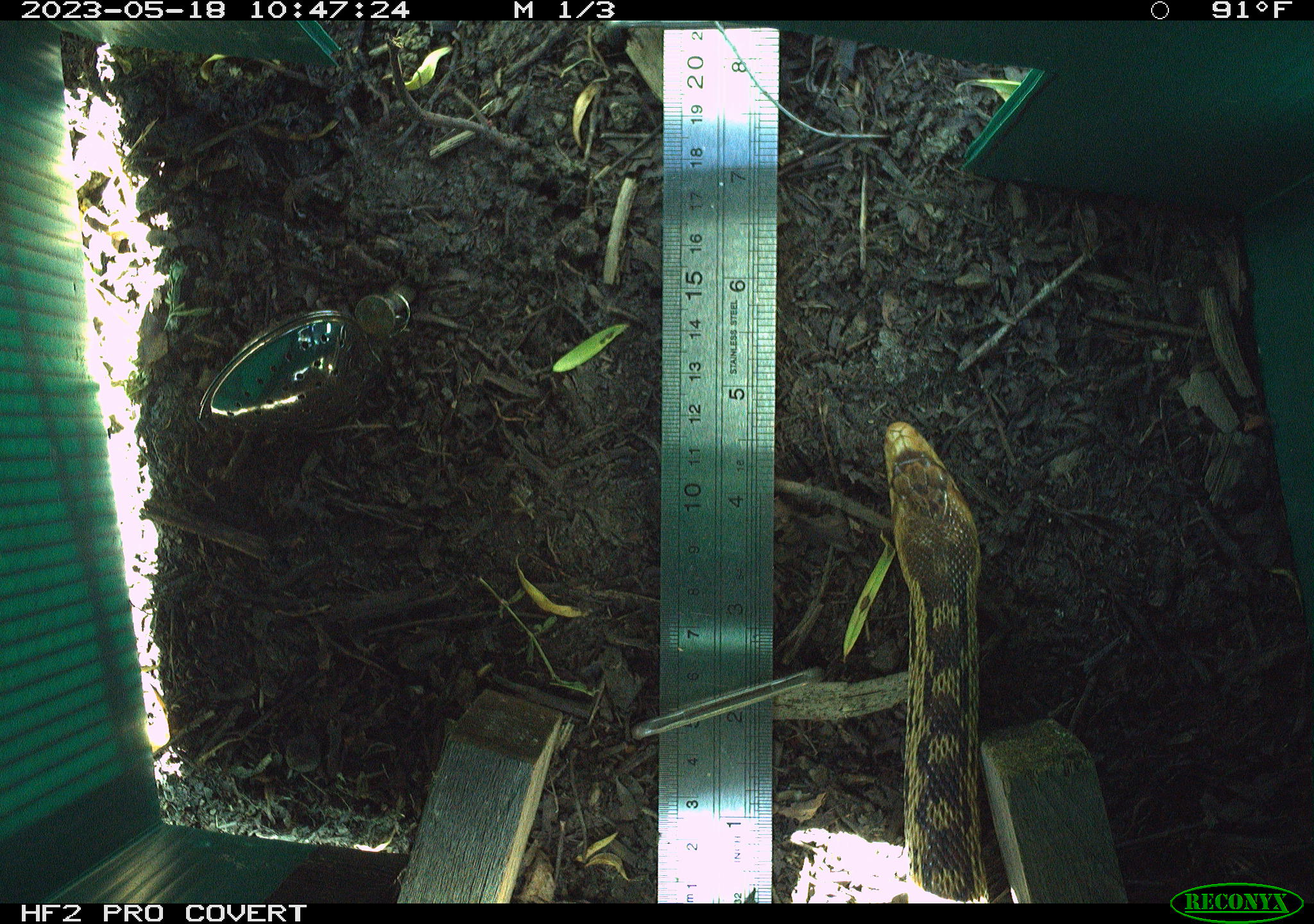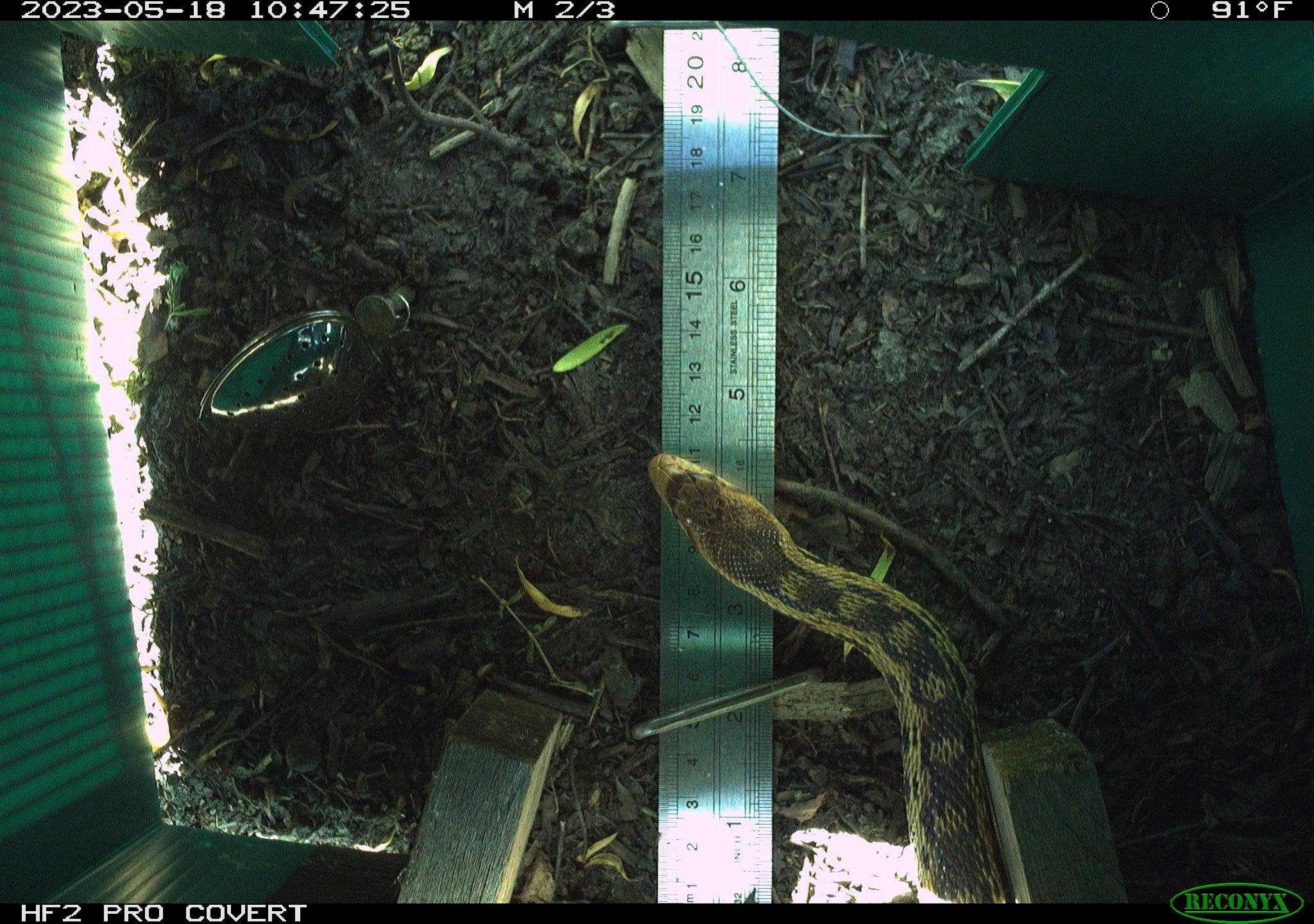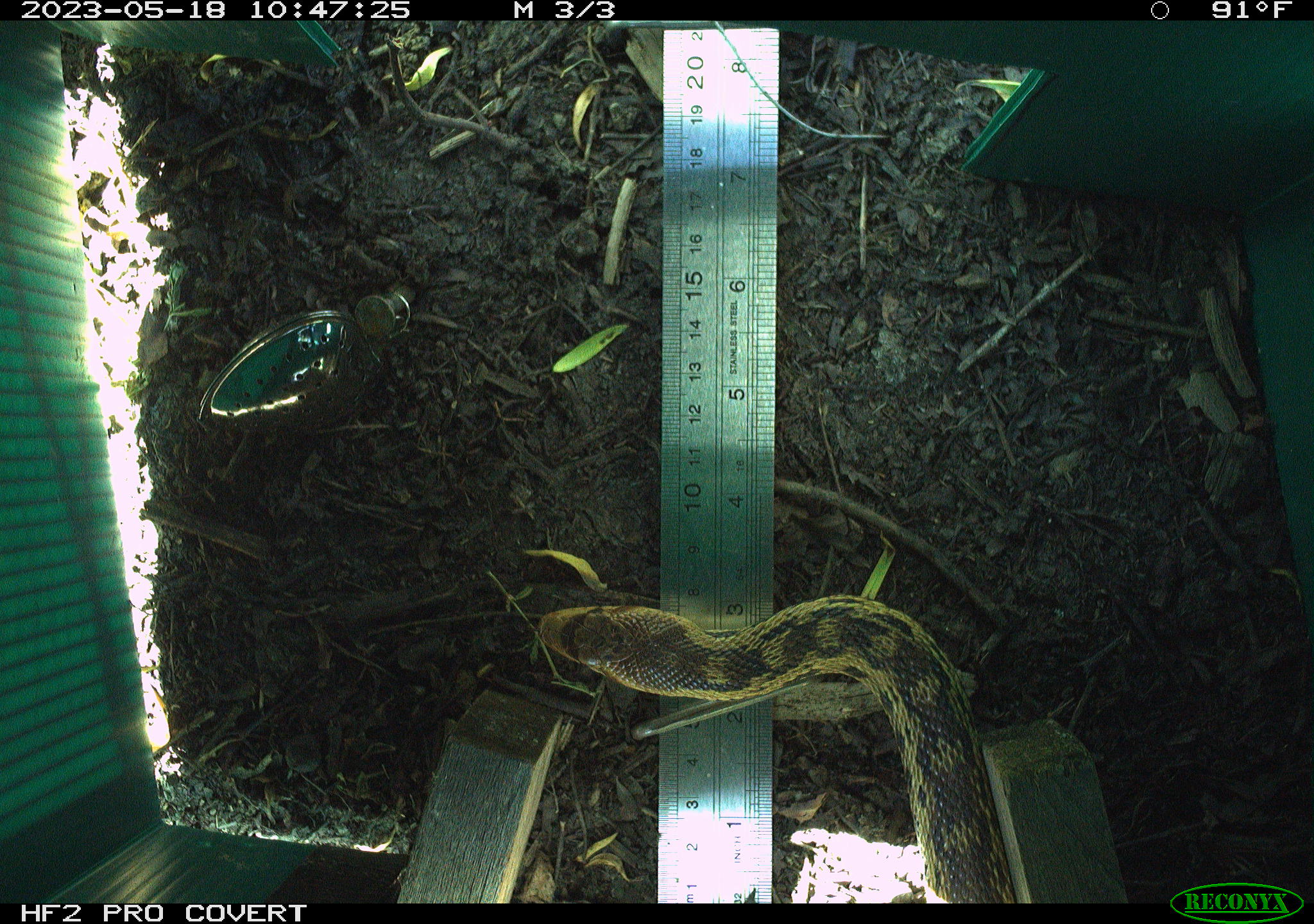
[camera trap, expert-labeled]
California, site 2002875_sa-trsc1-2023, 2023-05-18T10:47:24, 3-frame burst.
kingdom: Animalia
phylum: Chordata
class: Reptilia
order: Squamata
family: Colubridae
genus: Pituophis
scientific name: Pituophis catenifer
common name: gophersnake